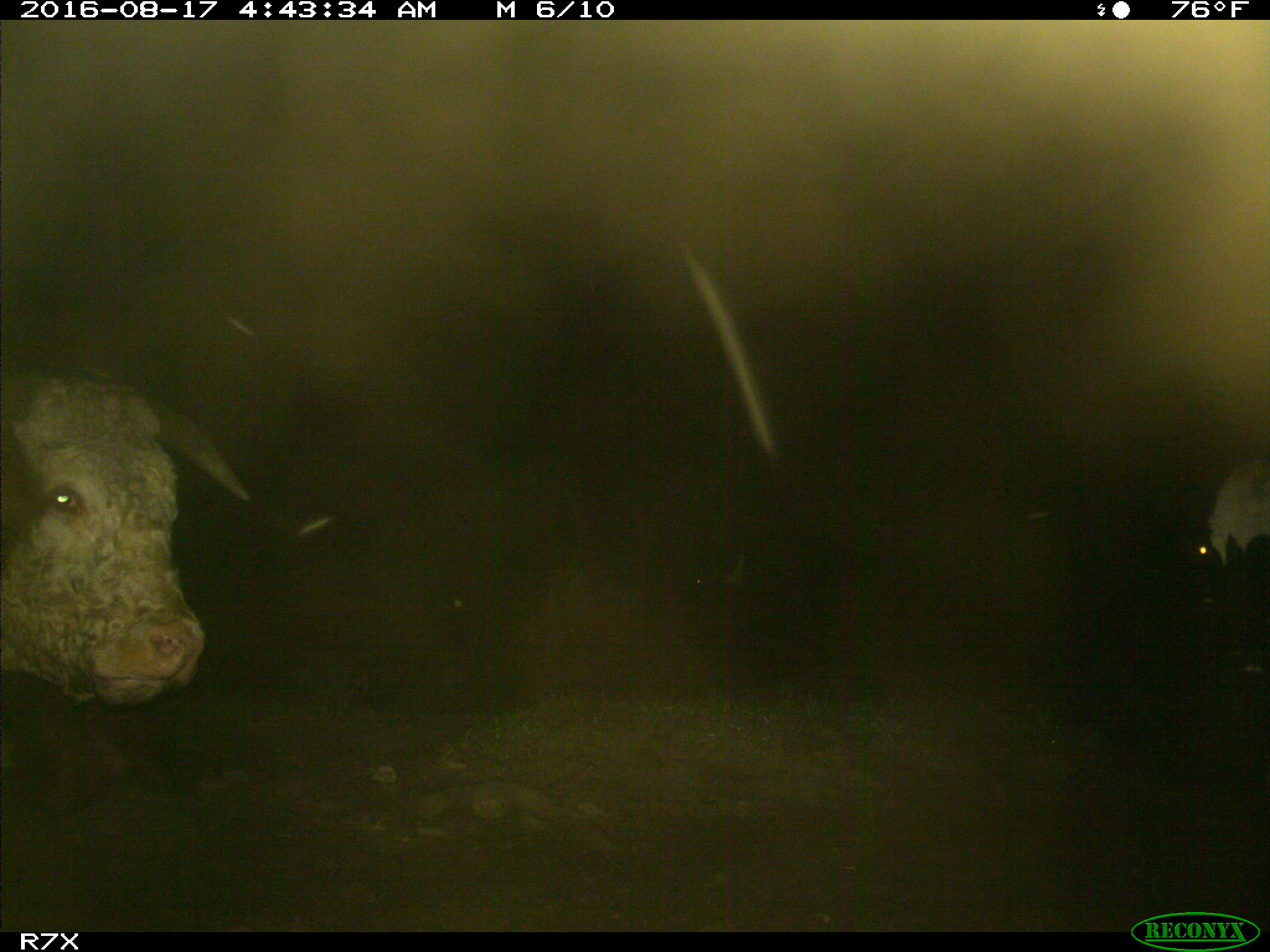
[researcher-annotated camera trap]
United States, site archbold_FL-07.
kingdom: Animalia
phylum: Chordata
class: Mammalia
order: Artiodactyla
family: Bovidae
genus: Bos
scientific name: Bos taurus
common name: domestic cow